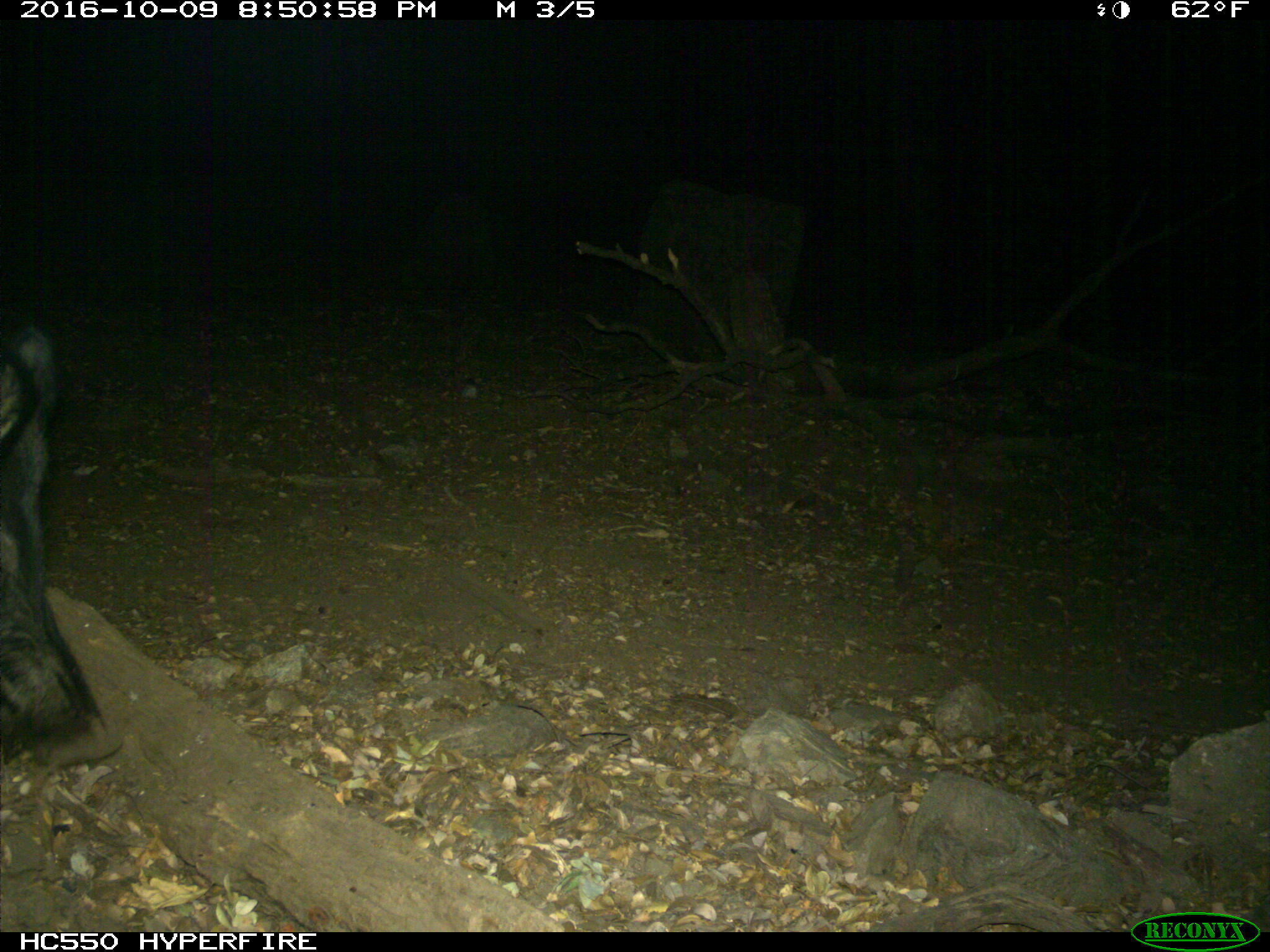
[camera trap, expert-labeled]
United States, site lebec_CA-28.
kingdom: Animalia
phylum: Chordata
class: Mammalia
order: Artiodactyla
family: Suidae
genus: Sus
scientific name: Sus scrofa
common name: wild boar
Sus scrofa (wild boar).